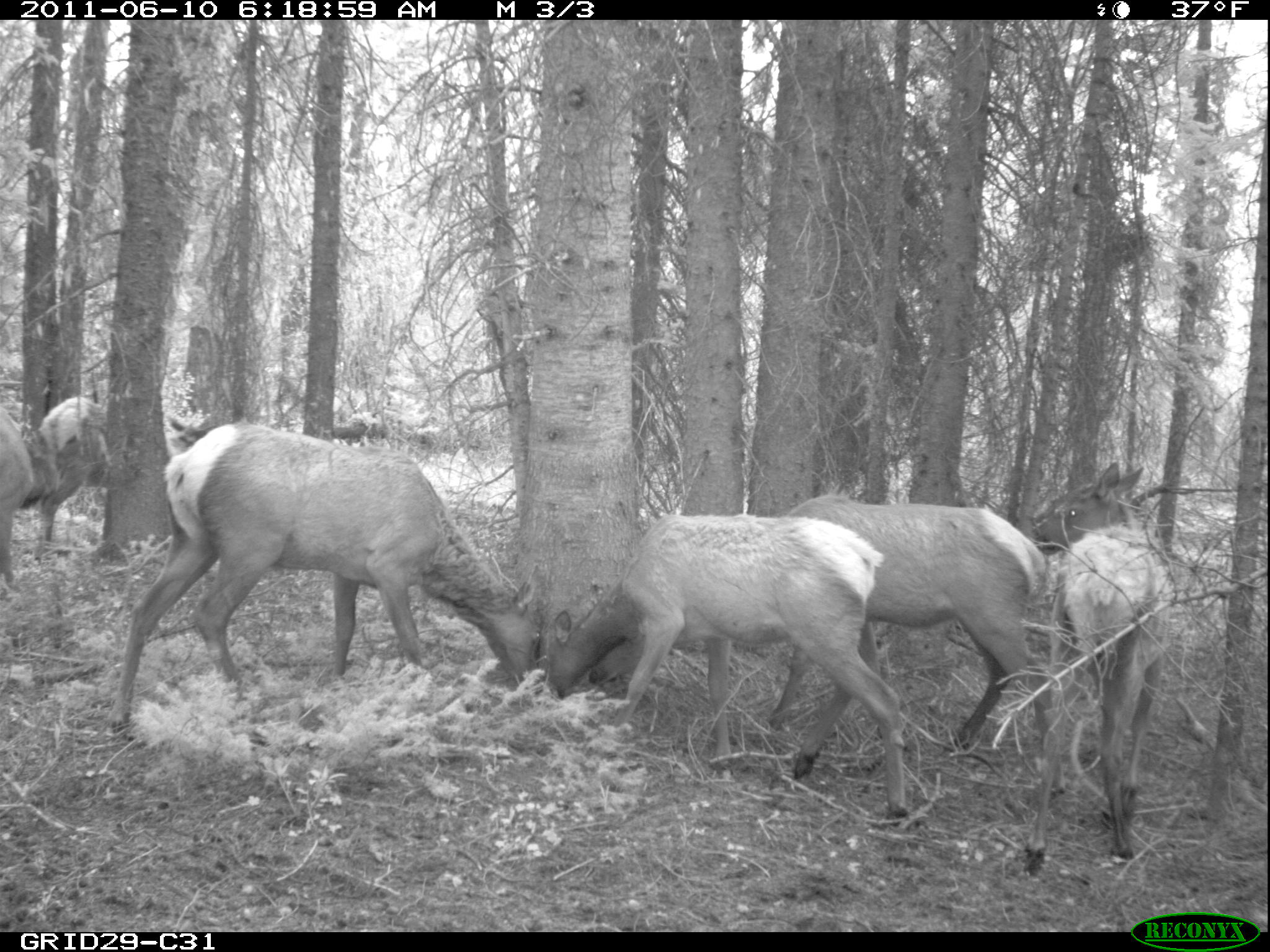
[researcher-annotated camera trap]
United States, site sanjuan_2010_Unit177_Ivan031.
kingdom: Animalia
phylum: Chordata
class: Mammalia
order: Artiodactyla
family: Cervidae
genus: Cervus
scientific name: Cervus elaphus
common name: red deer